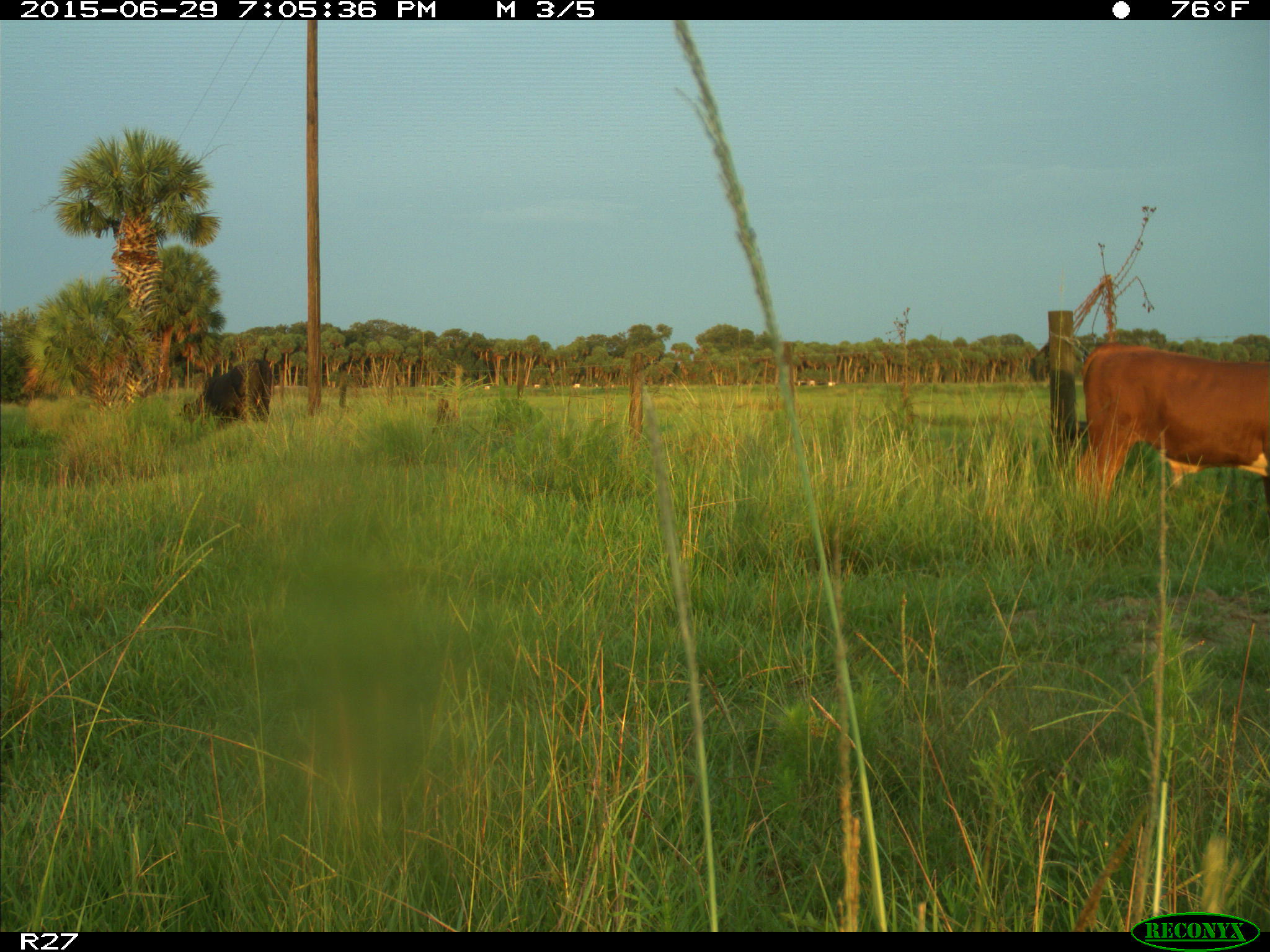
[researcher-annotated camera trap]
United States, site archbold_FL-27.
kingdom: Animalia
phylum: Chordata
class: Mammalia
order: Artiodactyla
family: Bovidae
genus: Bos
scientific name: Bos taurus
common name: domestic cow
Bos taurus (domestic cow).